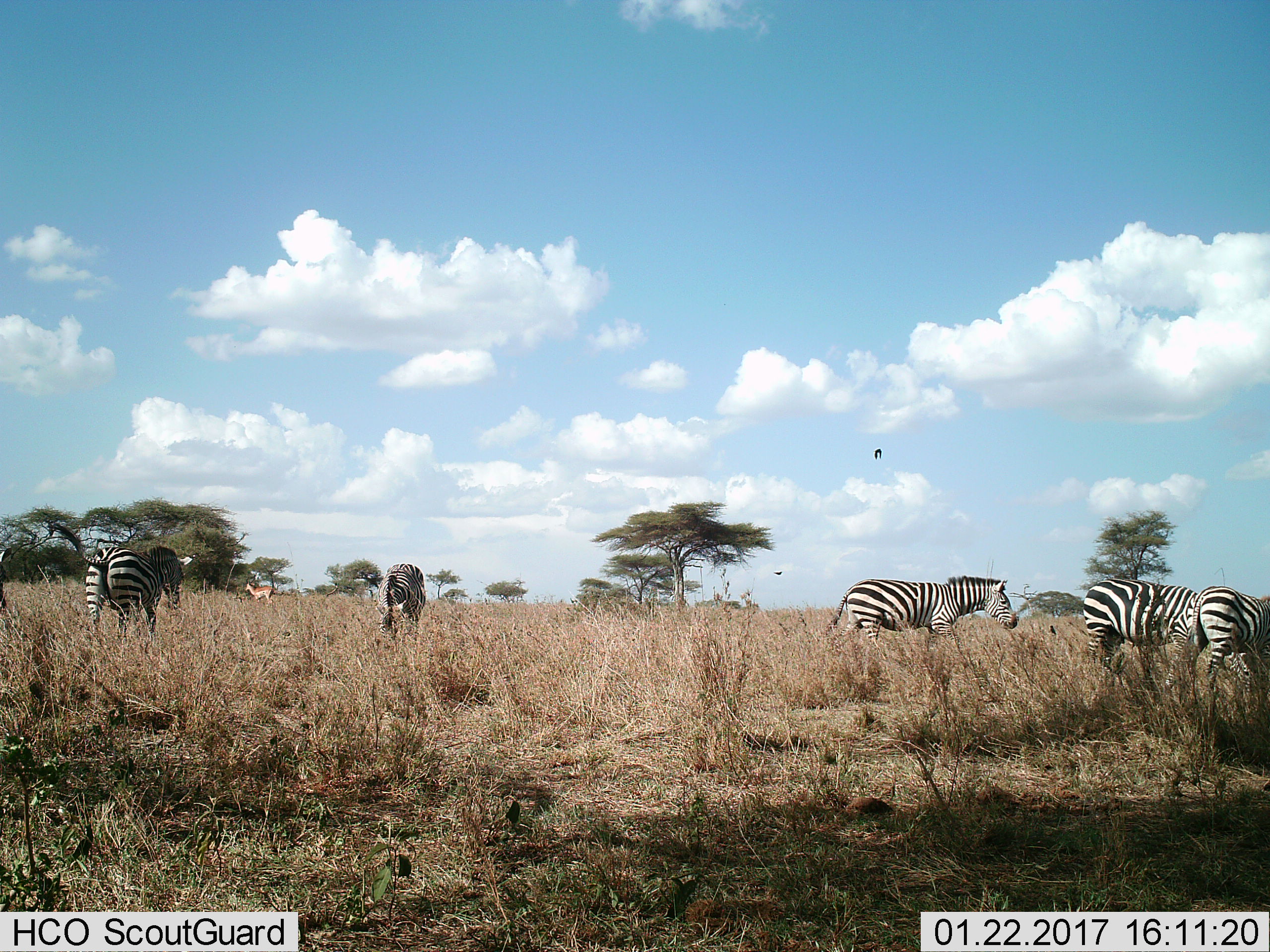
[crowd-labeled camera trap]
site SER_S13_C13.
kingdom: Animalia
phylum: Chordata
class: Aves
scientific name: Aves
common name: bird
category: birdother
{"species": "birdother (bird) (Aves)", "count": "3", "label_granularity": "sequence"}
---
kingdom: Animalia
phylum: Chordata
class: Mammalia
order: Perissodactyla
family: Equidae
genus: Equus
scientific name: Equus quagga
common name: plains zebra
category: zebraplains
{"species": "zebraplains (plains zebra) (Equus quagga)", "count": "5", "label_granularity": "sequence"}